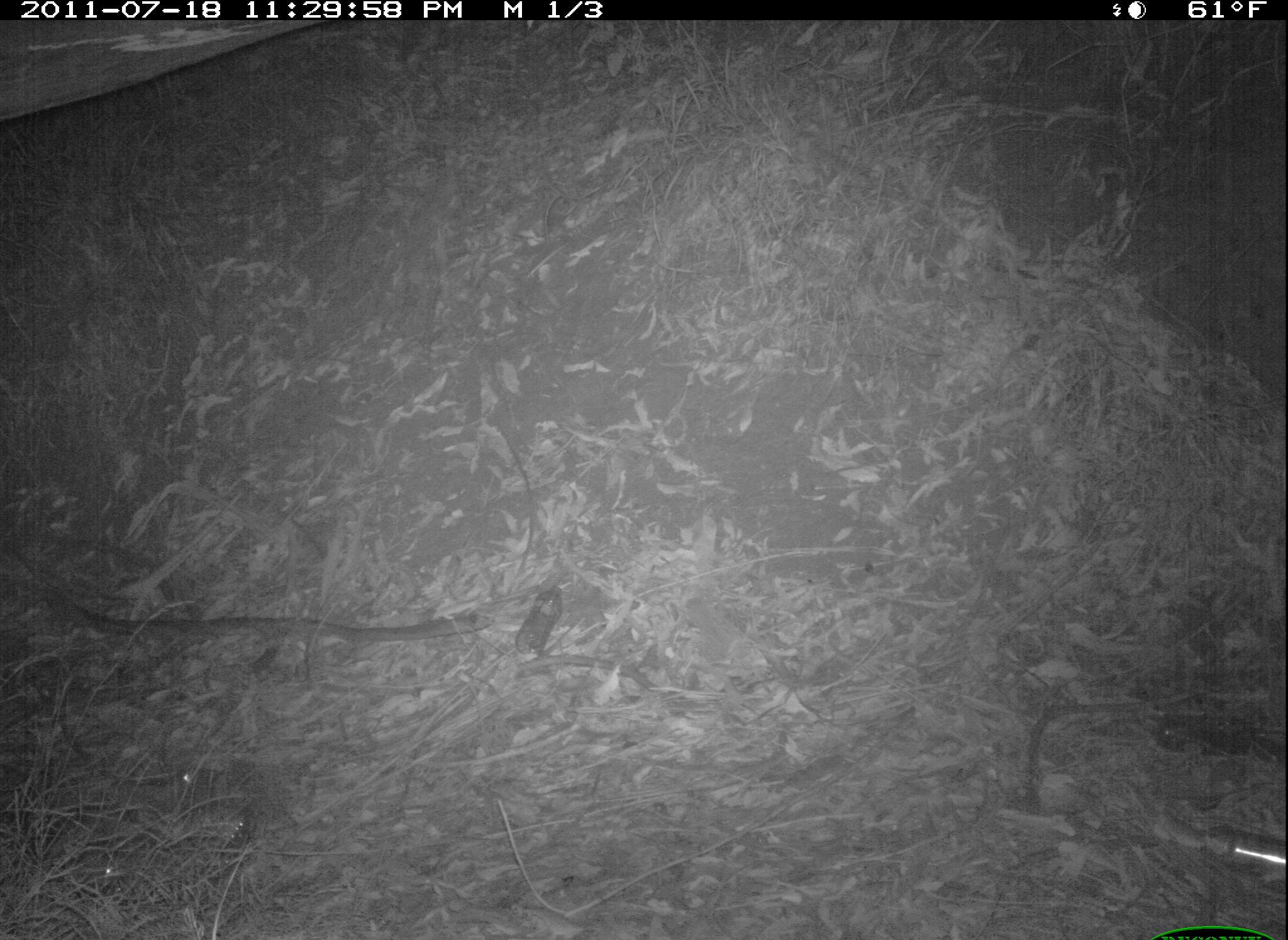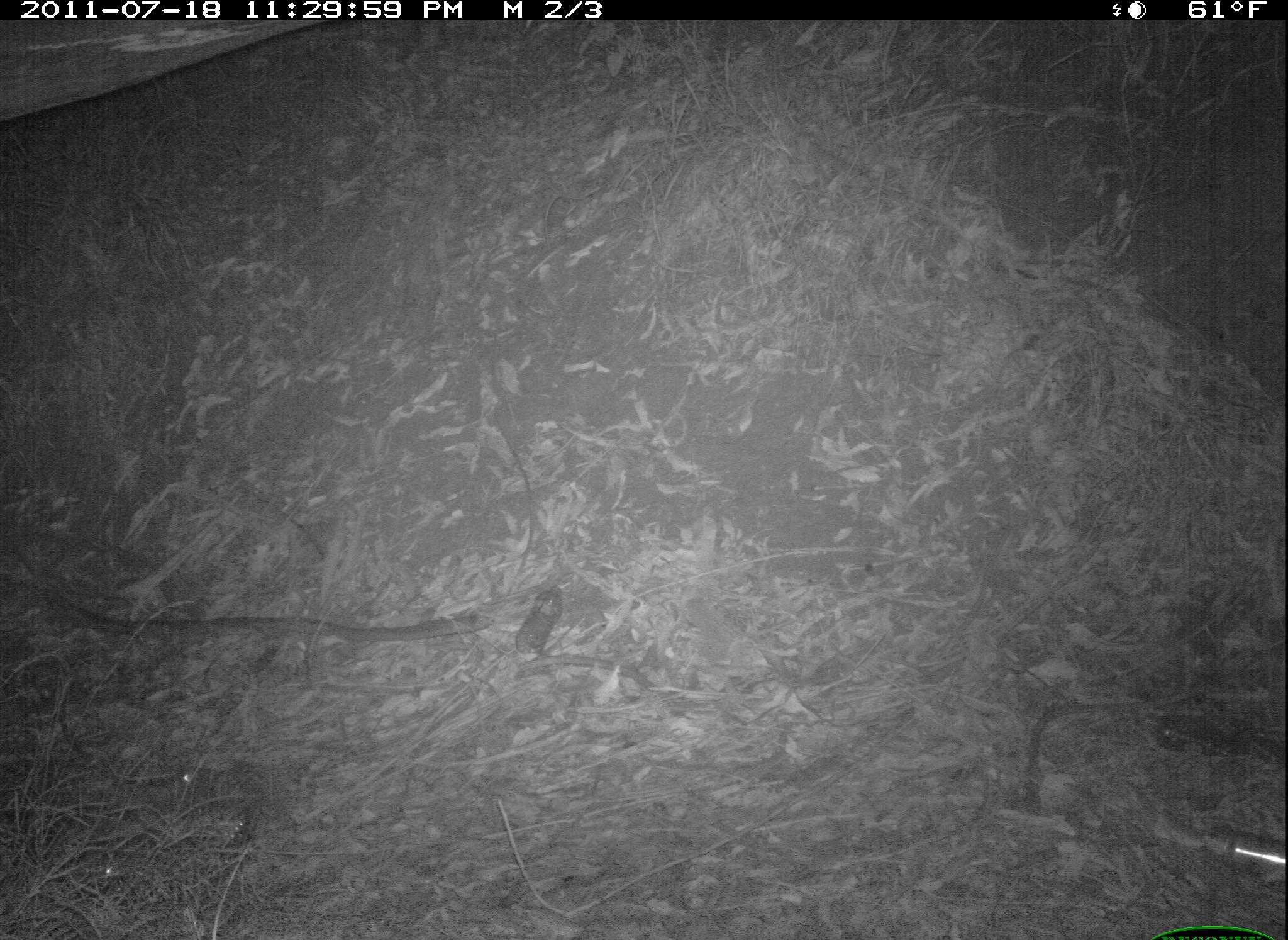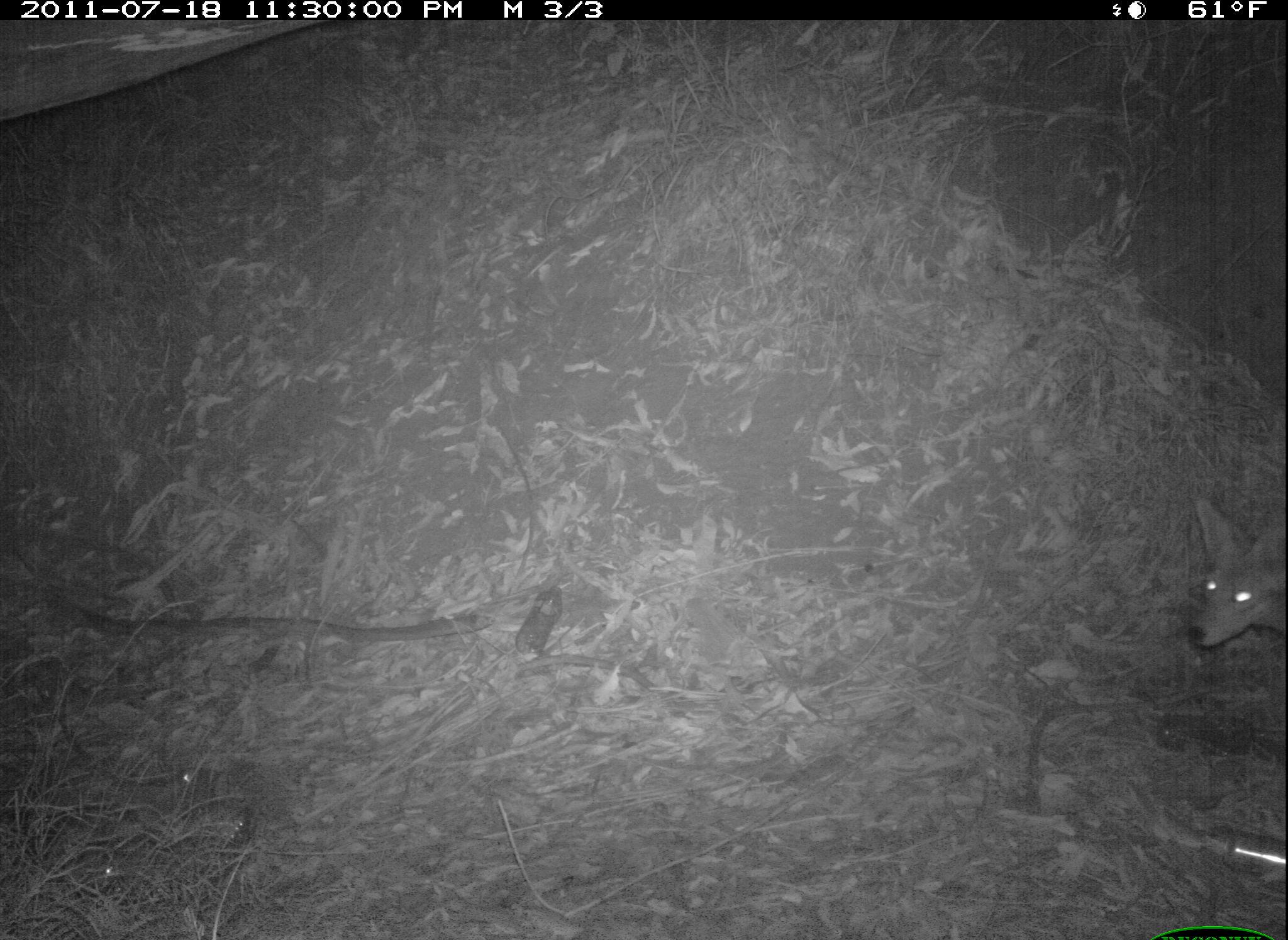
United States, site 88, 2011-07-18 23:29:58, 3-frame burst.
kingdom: Animalia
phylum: Chordata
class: Mammalia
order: Carnivora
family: Canidae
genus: Canis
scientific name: Canis latrans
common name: coyote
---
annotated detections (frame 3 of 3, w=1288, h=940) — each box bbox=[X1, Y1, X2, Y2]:
coyote: bbox=[1166, 485, 1285, 670]